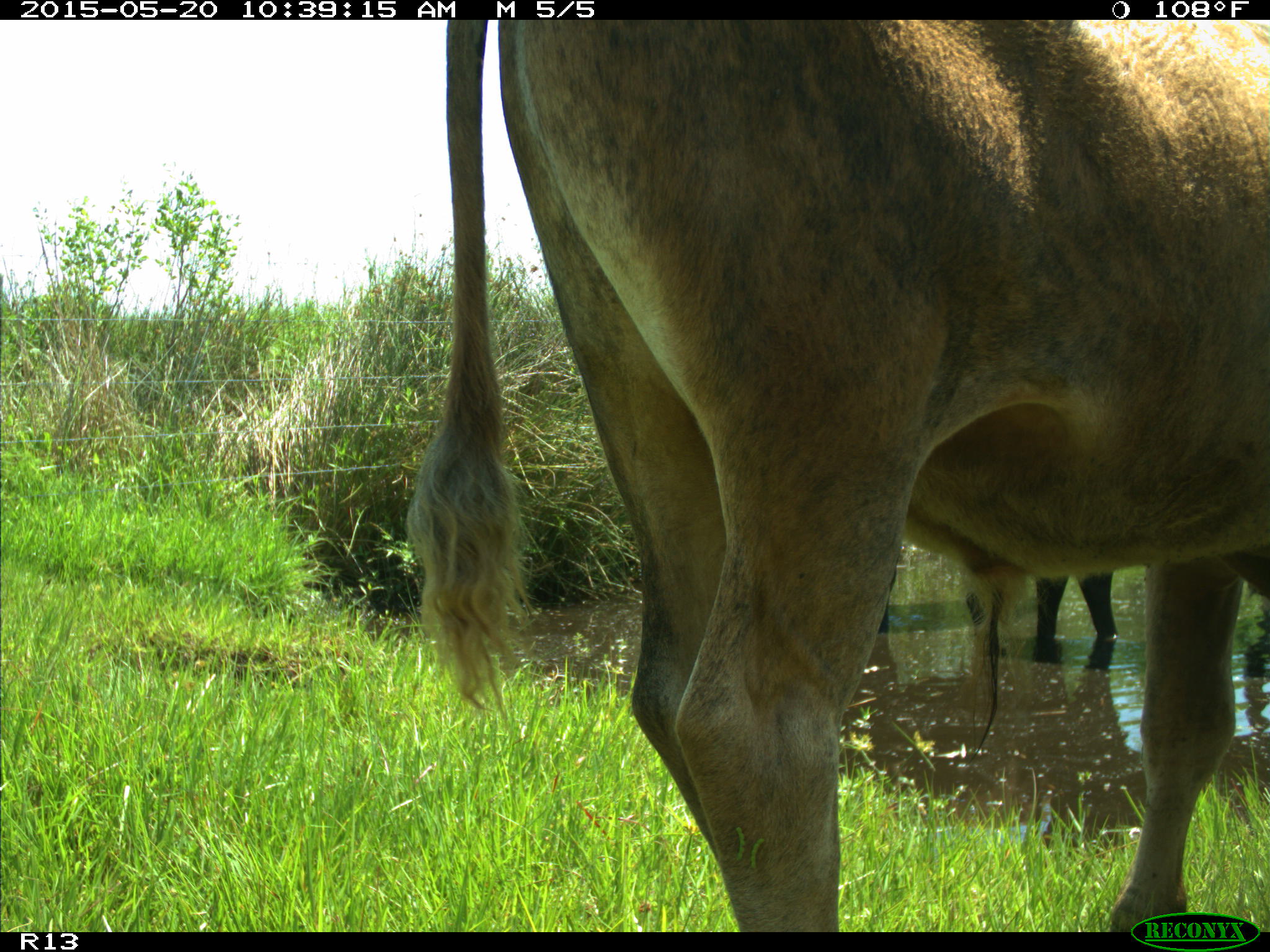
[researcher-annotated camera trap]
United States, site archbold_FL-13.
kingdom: Animalia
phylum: Chordata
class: Mammalia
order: Artiodactyla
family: Bovidae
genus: Bos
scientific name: Bos taurus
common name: domestic cow